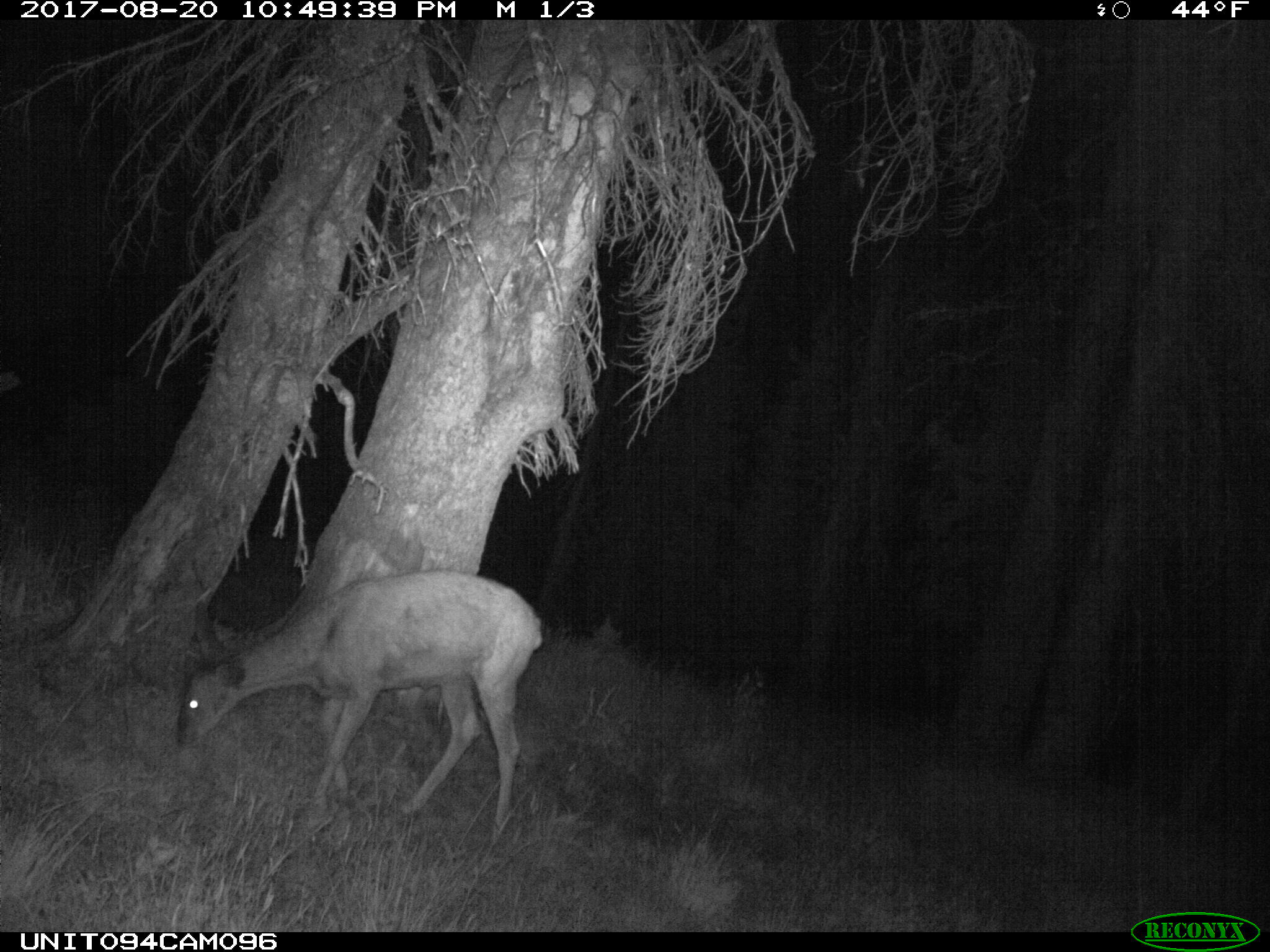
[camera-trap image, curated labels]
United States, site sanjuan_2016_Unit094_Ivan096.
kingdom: Animalia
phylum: Chordata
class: Mammalia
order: Artiodactyla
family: Cervidae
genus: Odocoileus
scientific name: Odocoileus hemionus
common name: mule deer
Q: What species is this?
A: Odocoileus hemionus (mule deer).